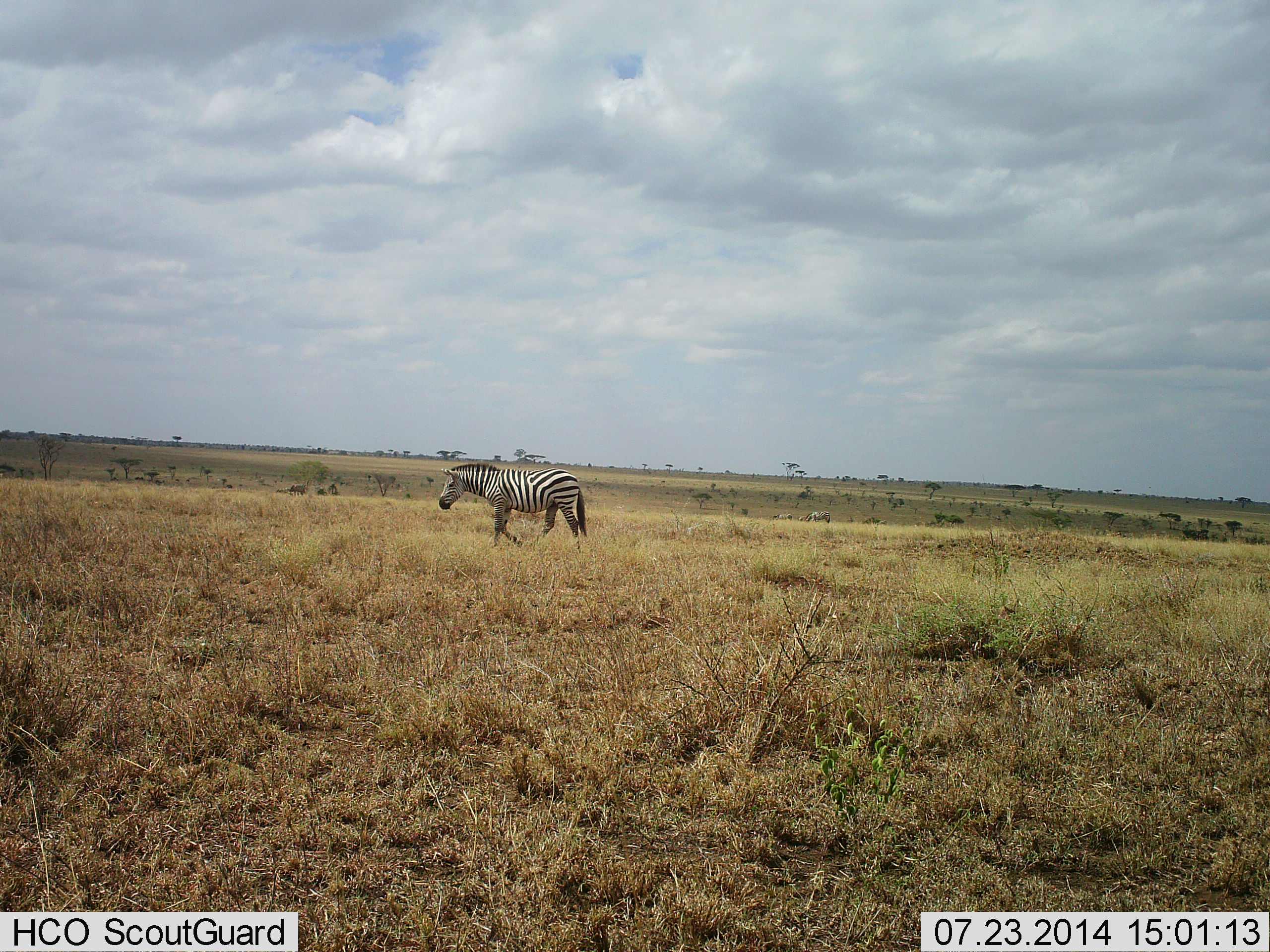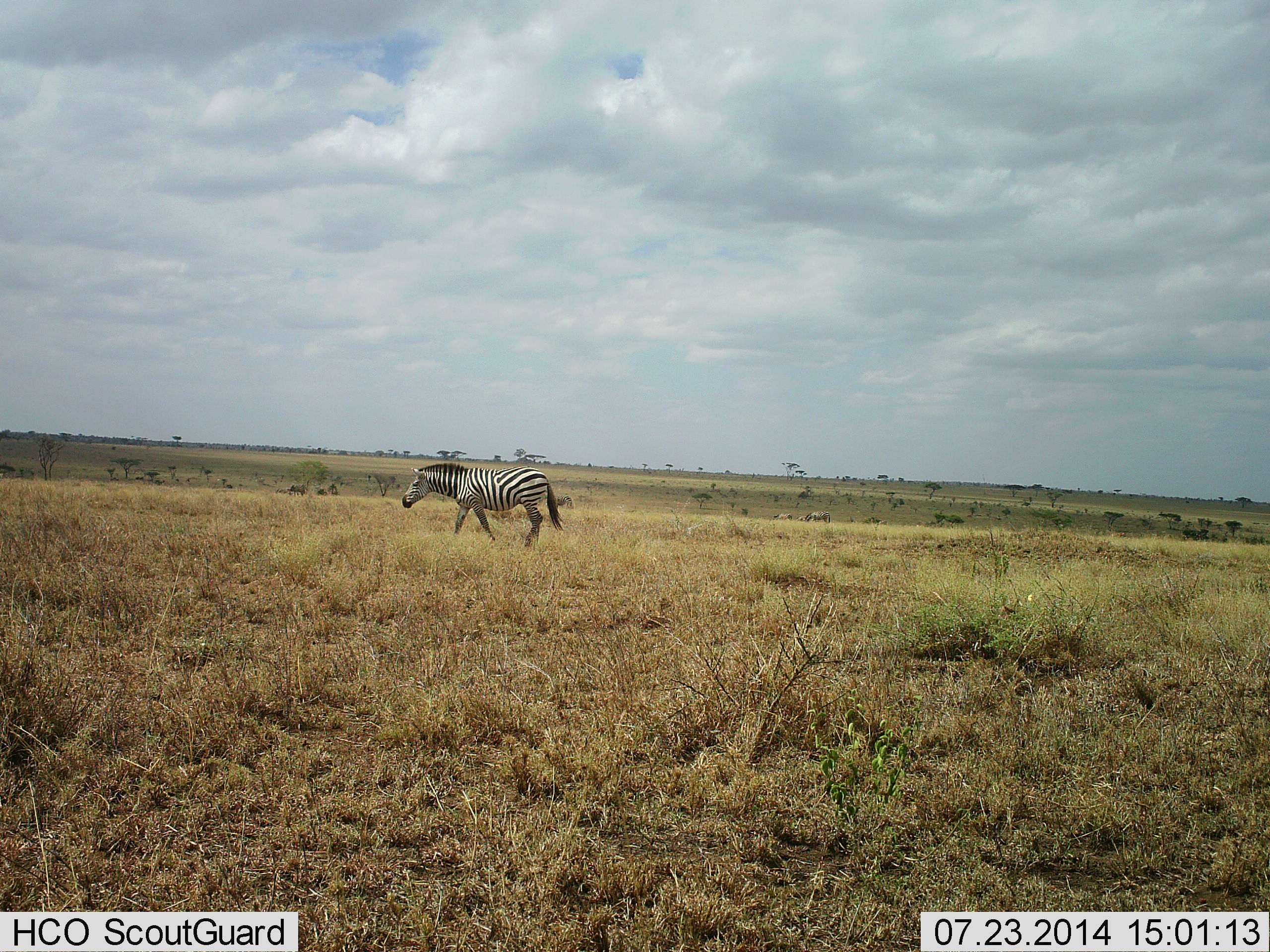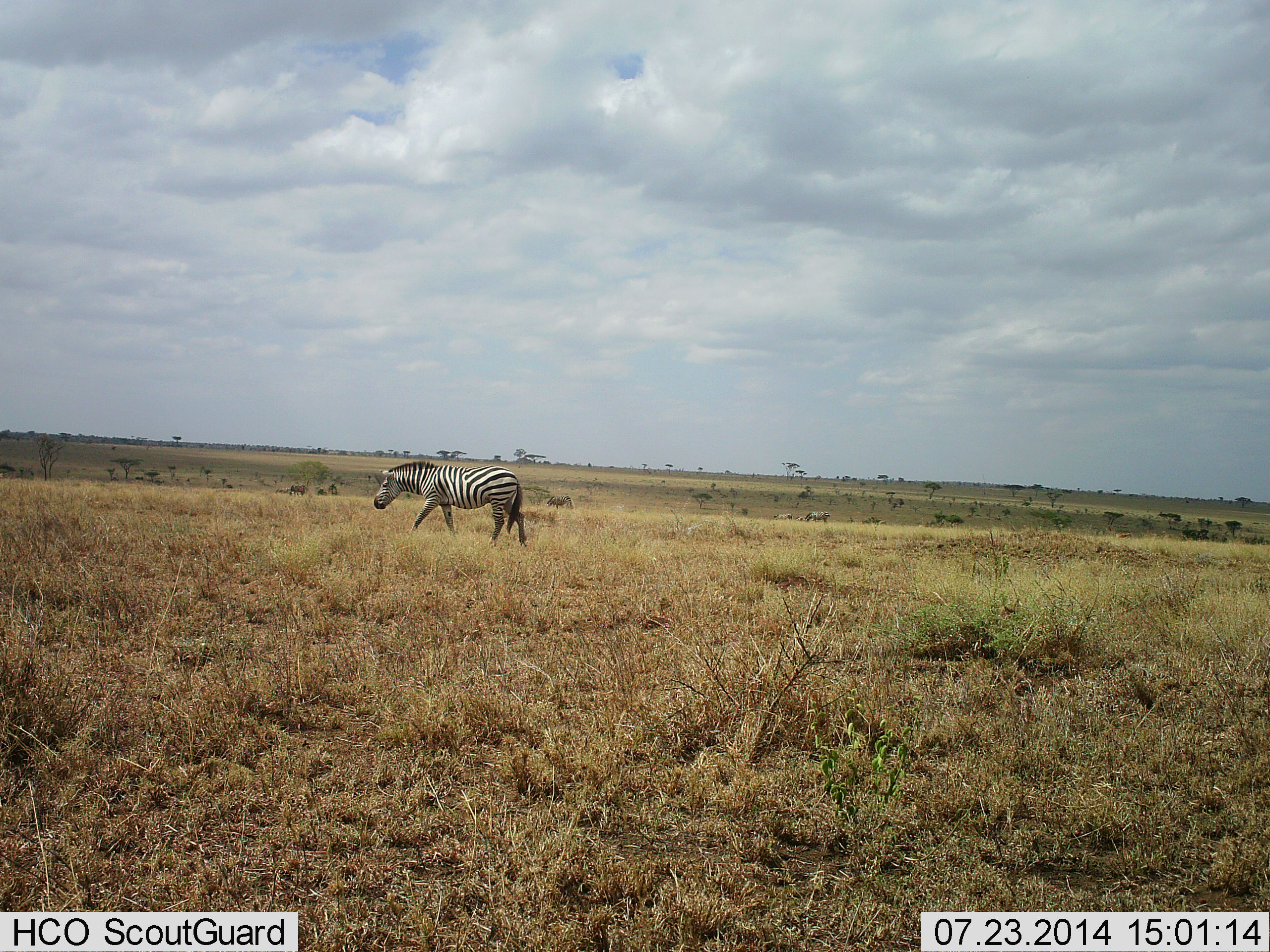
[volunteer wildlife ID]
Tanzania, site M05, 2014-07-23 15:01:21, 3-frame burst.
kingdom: Animalia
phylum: Chordata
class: Mammalia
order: Perissodactyla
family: Equidae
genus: Equus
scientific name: Equus quagga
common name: plains zebra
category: zebra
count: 1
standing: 9%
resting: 0%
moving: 100%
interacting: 0%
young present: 0%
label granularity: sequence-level